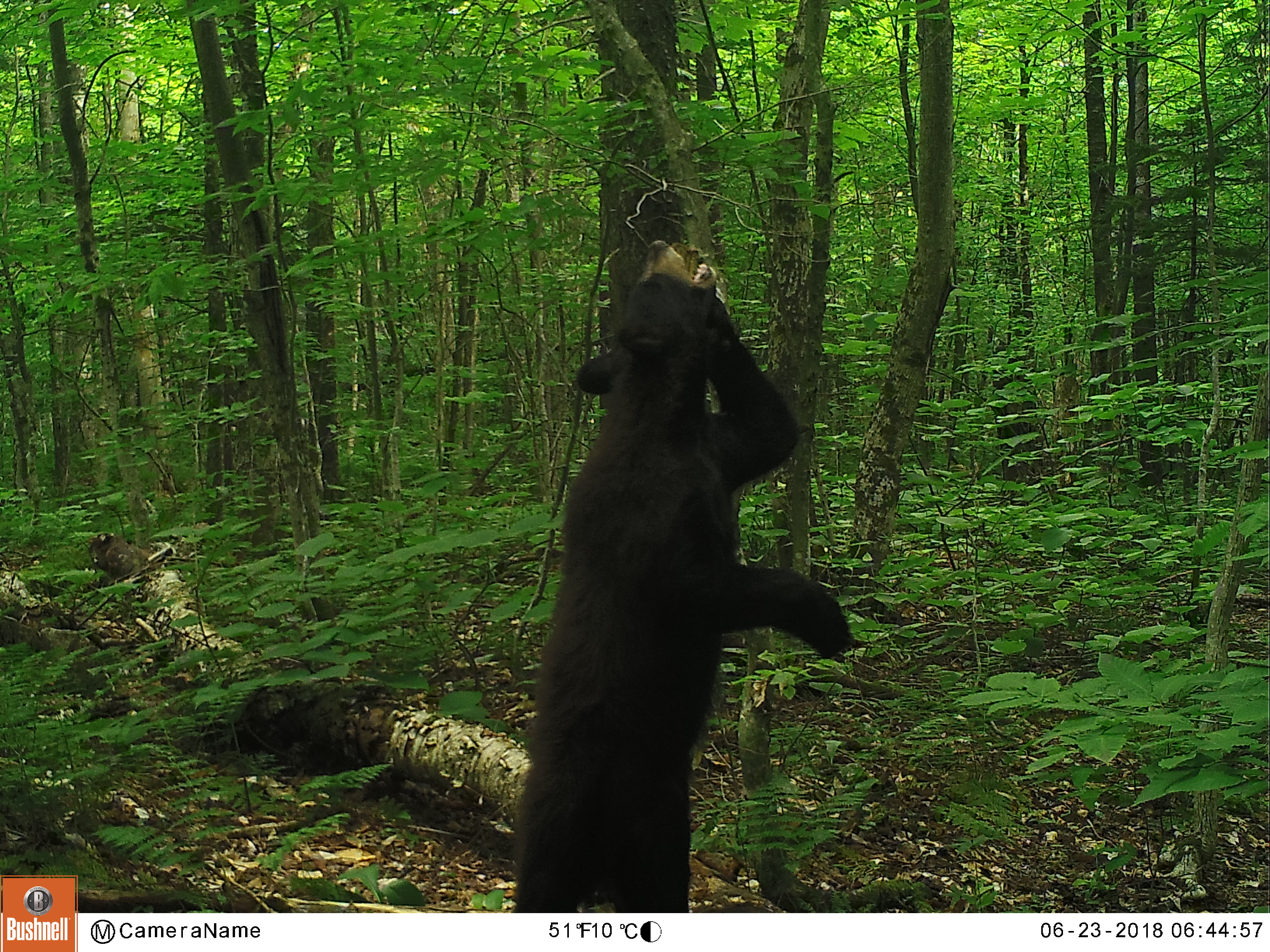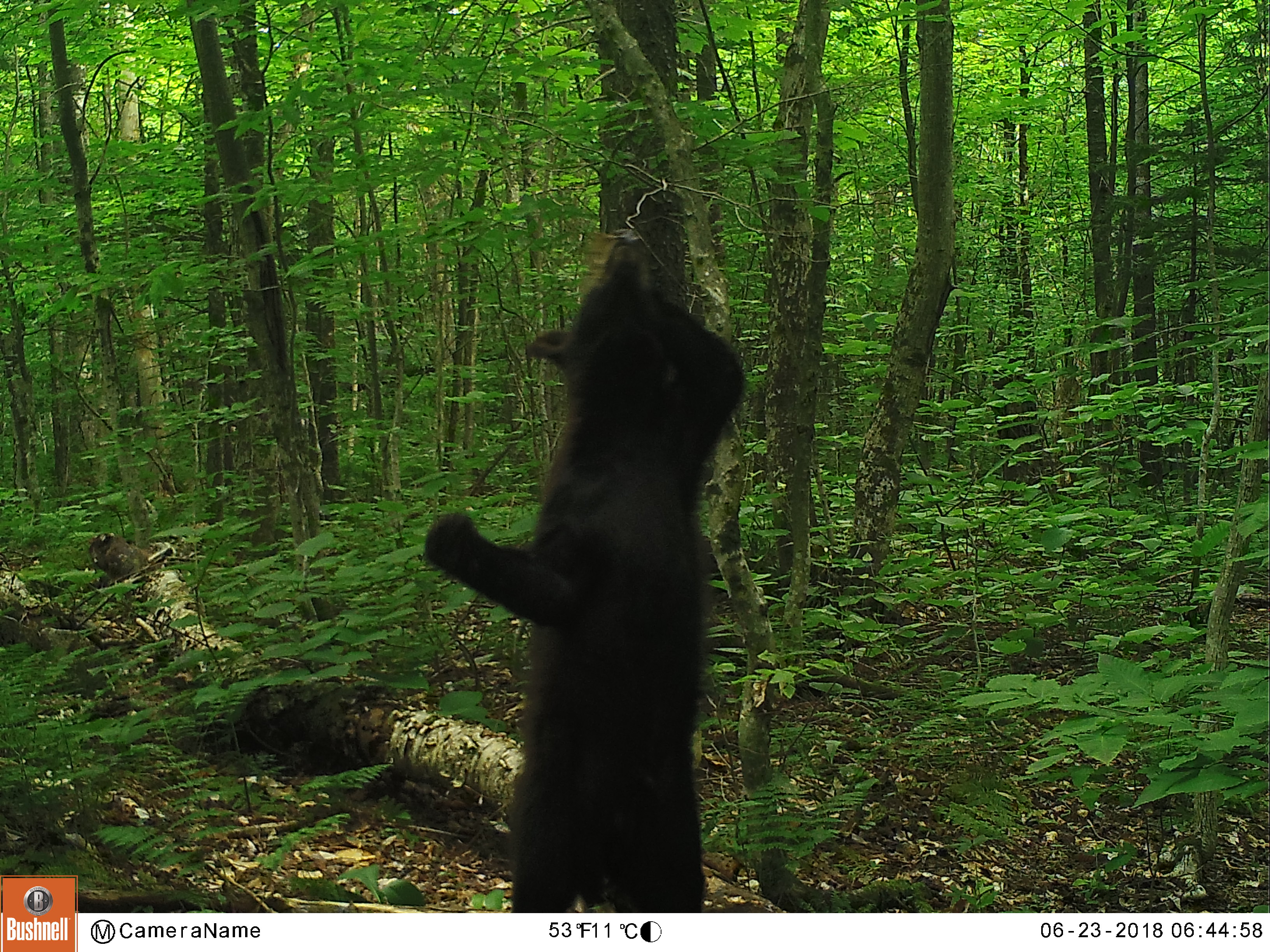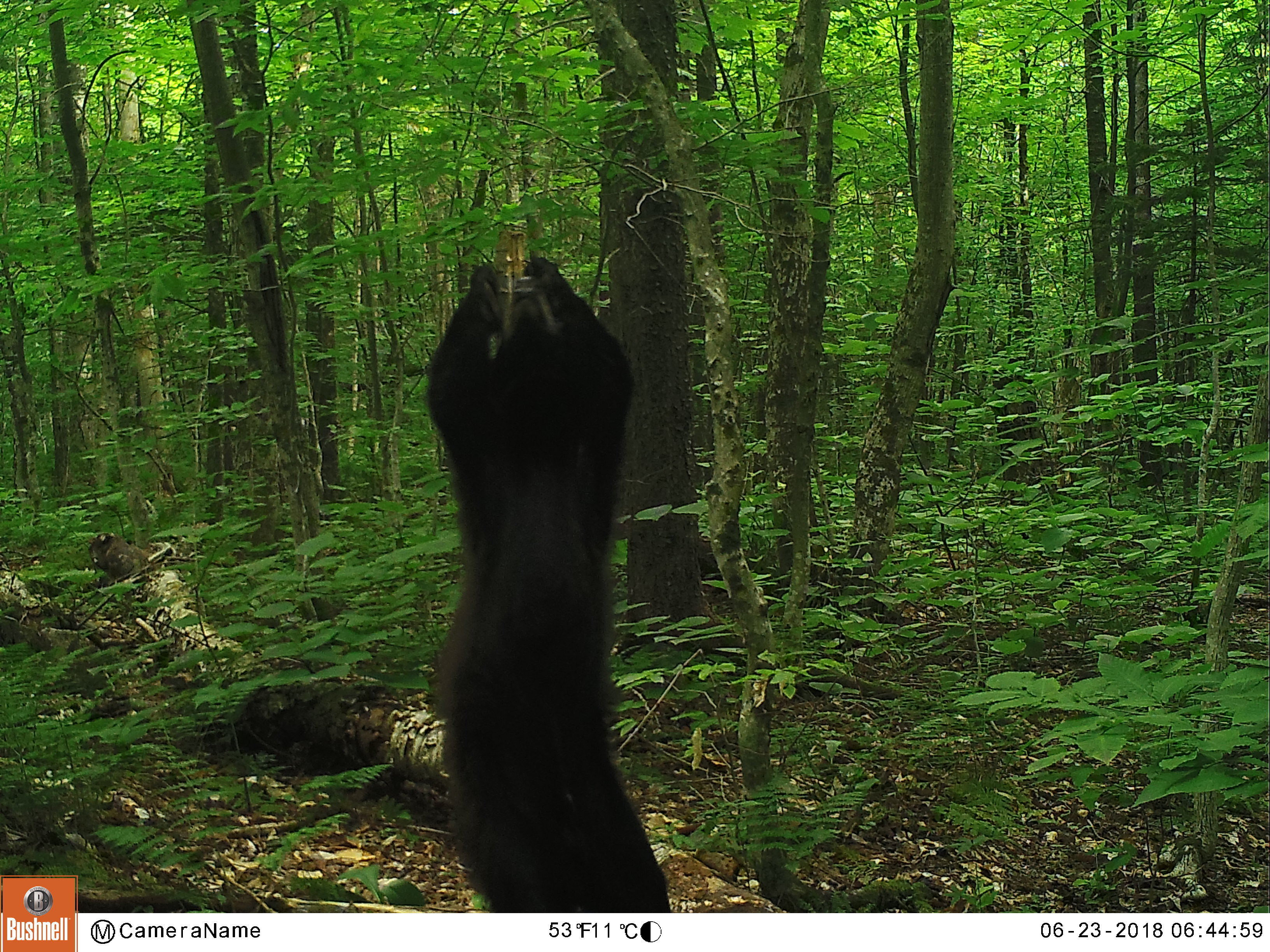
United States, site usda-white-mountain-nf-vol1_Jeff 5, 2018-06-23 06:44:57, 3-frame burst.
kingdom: Animalia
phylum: Chordata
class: Mammalia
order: Carnivora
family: Ursidae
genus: Ursus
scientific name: Ursus americanus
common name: black bear